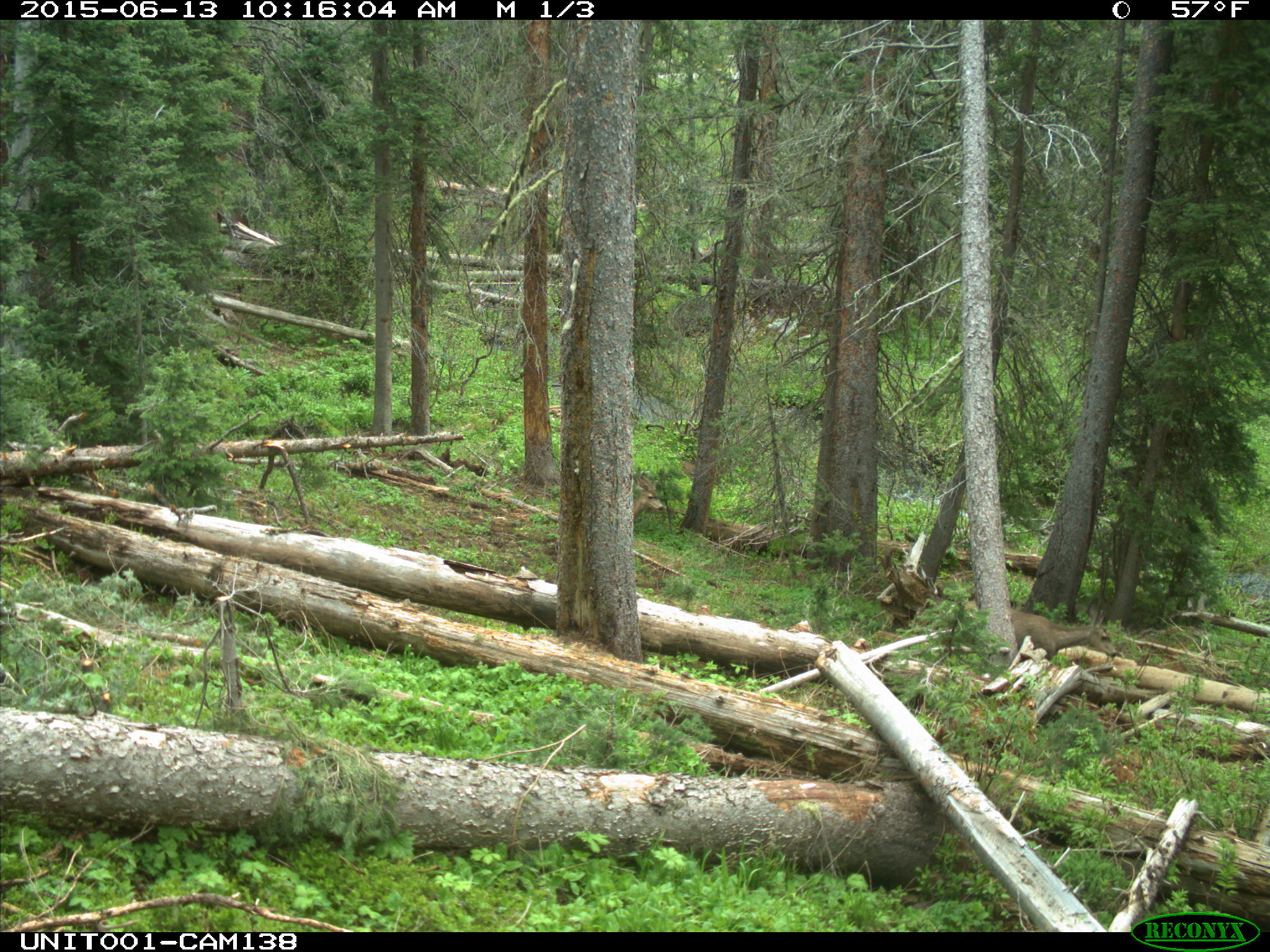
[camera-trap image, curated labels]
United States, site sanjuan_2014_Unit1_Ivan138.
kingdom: Animalia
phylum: Chordata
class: Mammalia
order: Artiodactyla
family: Cervidae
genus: Odocoileus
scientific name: Odocoileus hemionus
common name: mule deer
Odocoileus hemionus (mule deer).